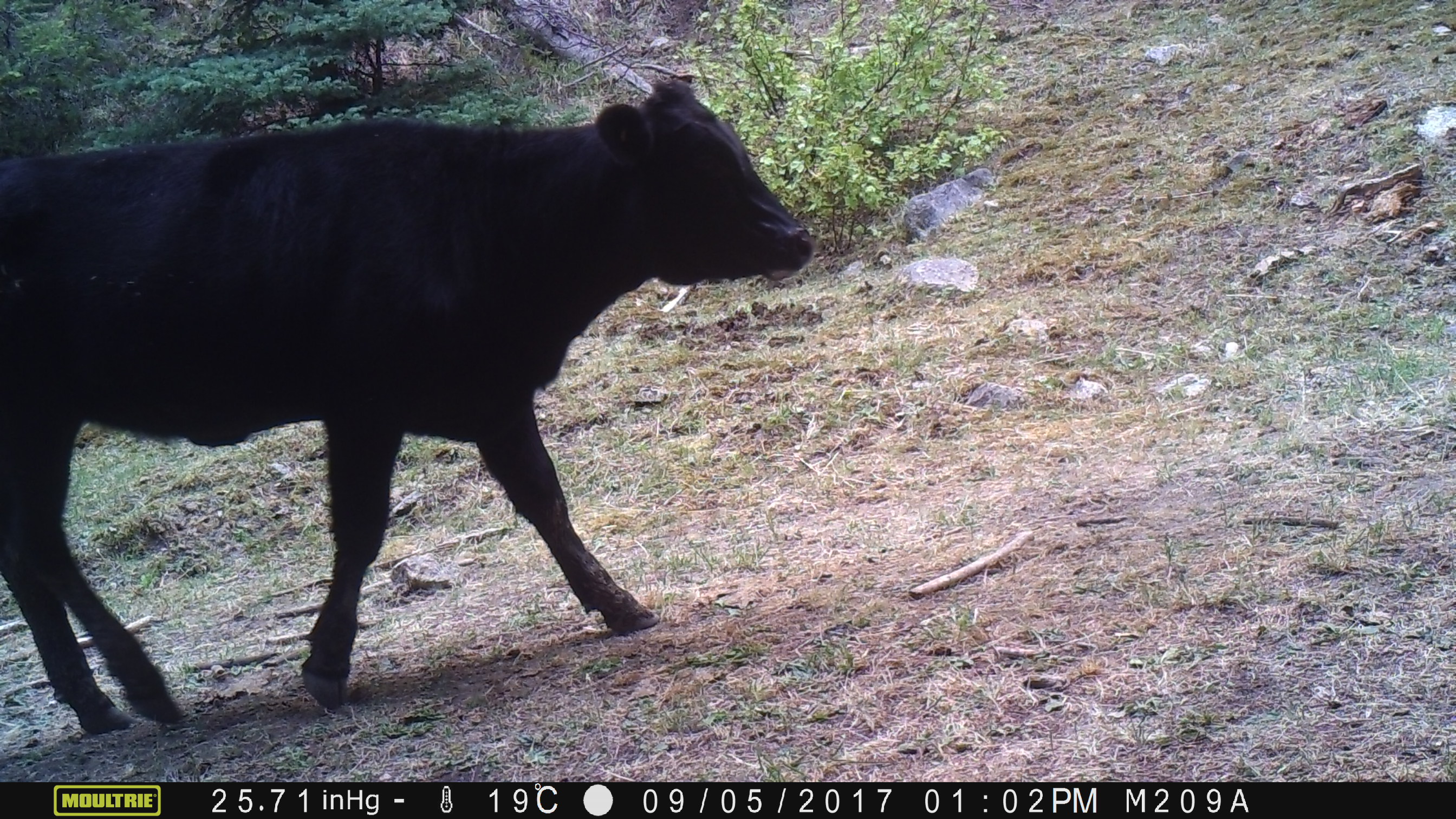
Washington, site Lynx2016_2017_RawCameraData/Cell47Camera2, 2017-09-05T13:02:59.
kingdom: Animalia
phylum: Chordata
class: Mammalia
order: Artiodactyla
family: Bovidae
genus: Bos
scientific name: Bos taurus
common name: domestic cattle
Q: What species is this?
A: Domestic cattle (Bos taurus).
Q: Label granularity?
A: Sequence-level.